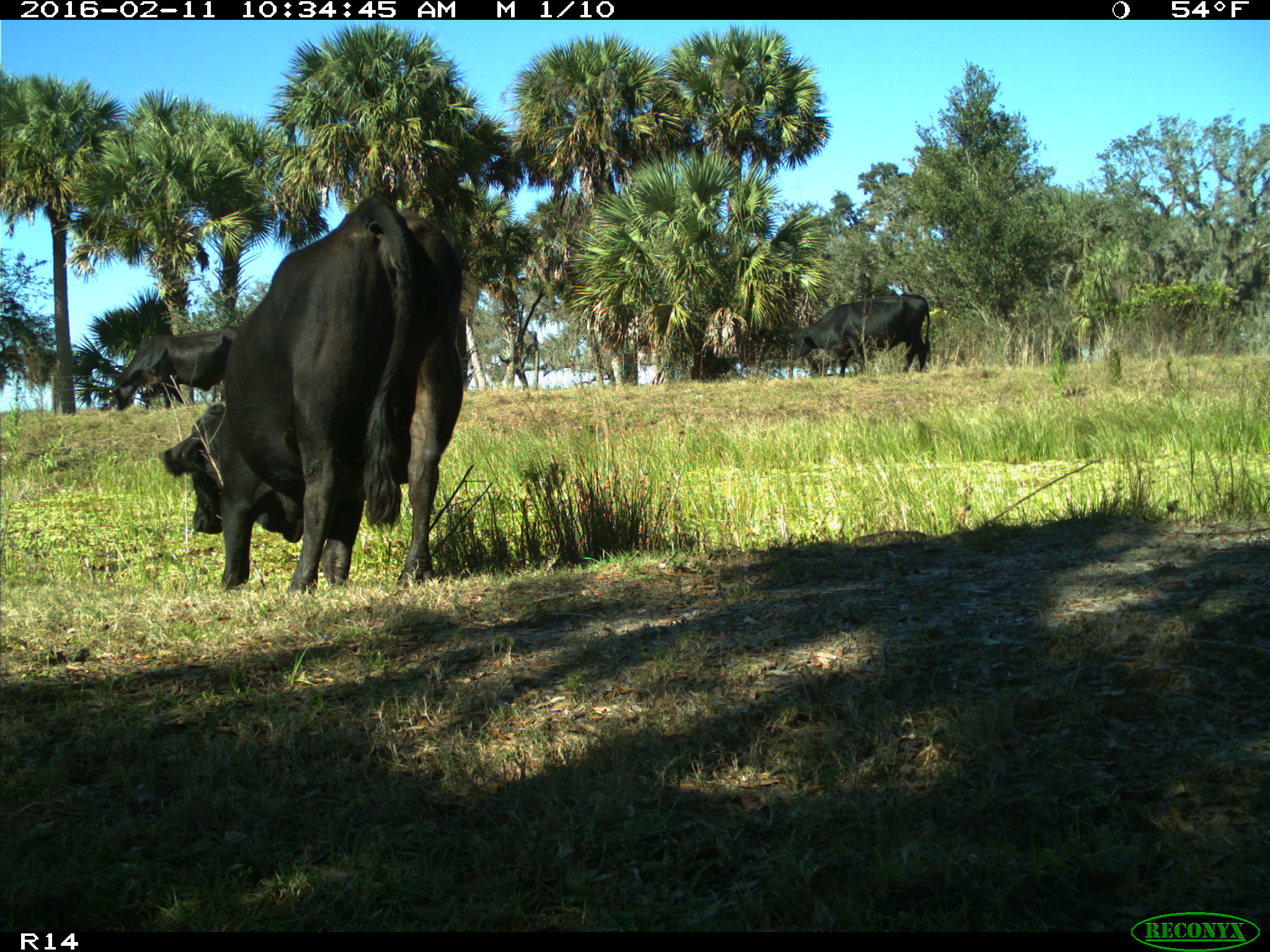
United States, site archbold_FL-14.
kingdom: Animalia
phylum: Chordata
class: Mammalia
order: Artiodactyla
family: Bovidae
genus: Bos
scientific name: Bos taurus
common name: domestic cow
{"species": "Bos taurus (domestic cow)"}